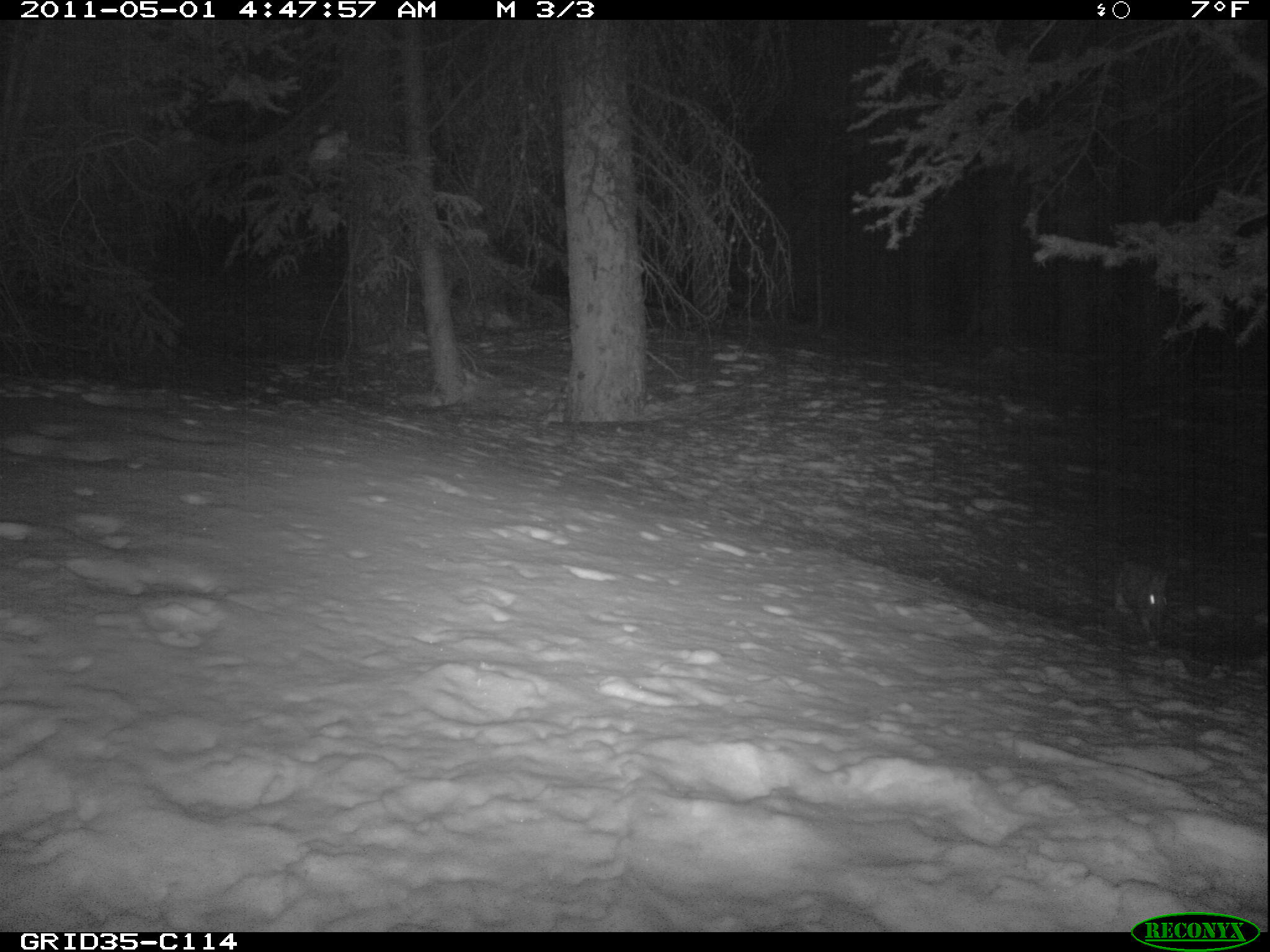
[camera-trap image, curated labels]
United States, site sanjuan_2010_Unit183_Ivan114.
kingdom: Animalia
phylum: Chordata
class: Mammalia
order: Lagomorpha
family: Leporidae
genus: Lepus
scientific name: Lepus americanus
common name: snowshoe hare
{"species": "Lepus americanus (snowshoe hare)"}